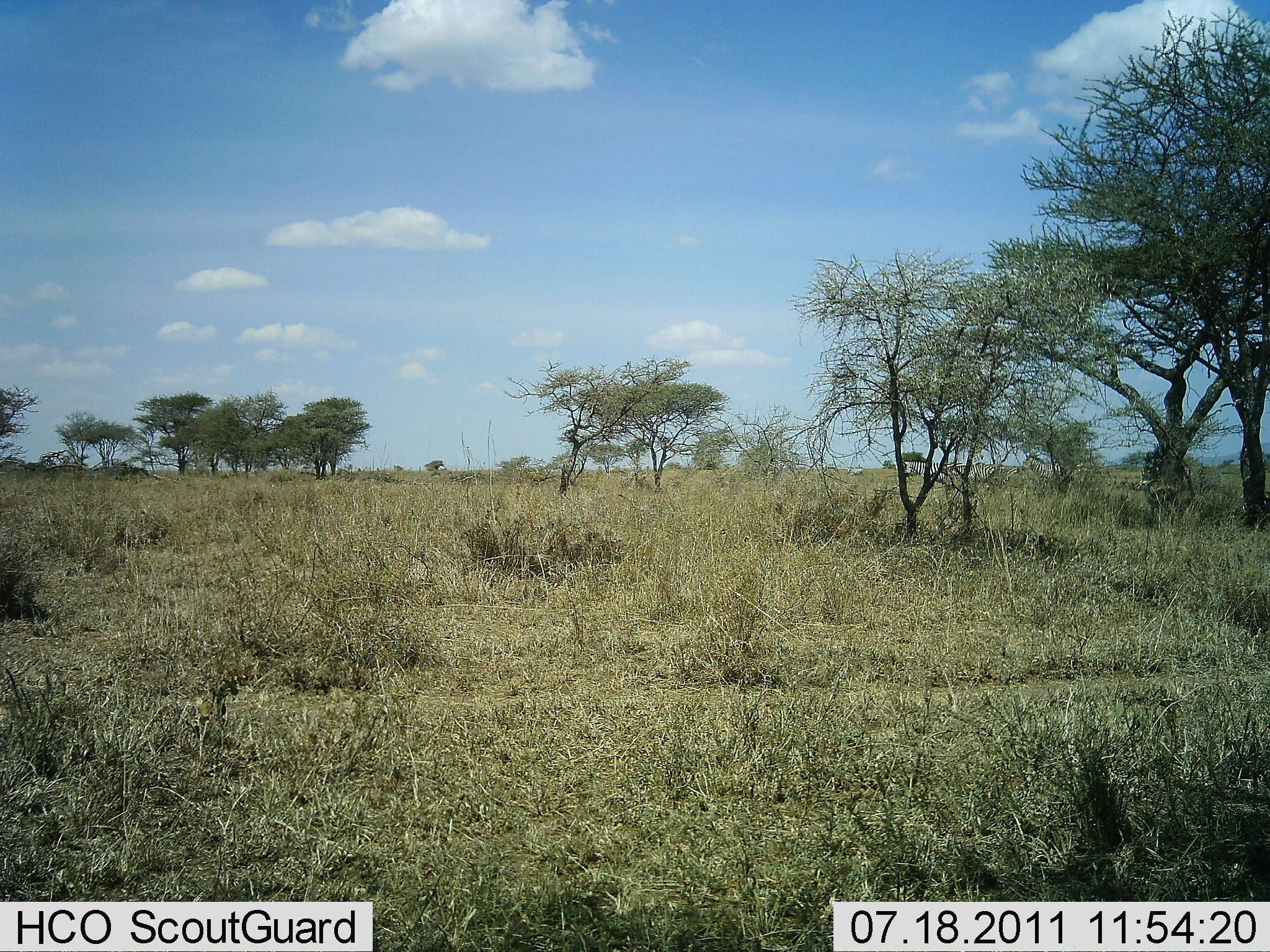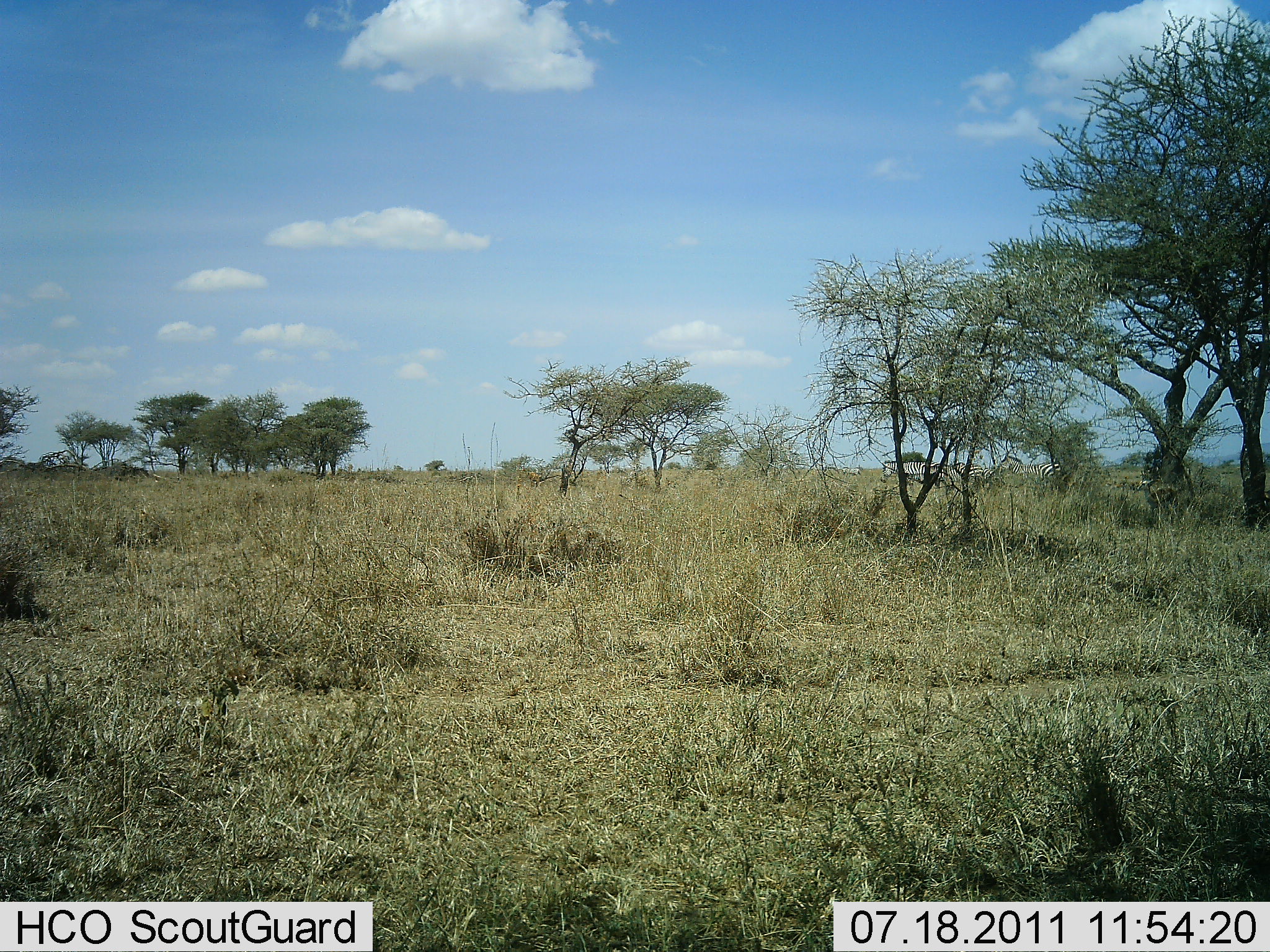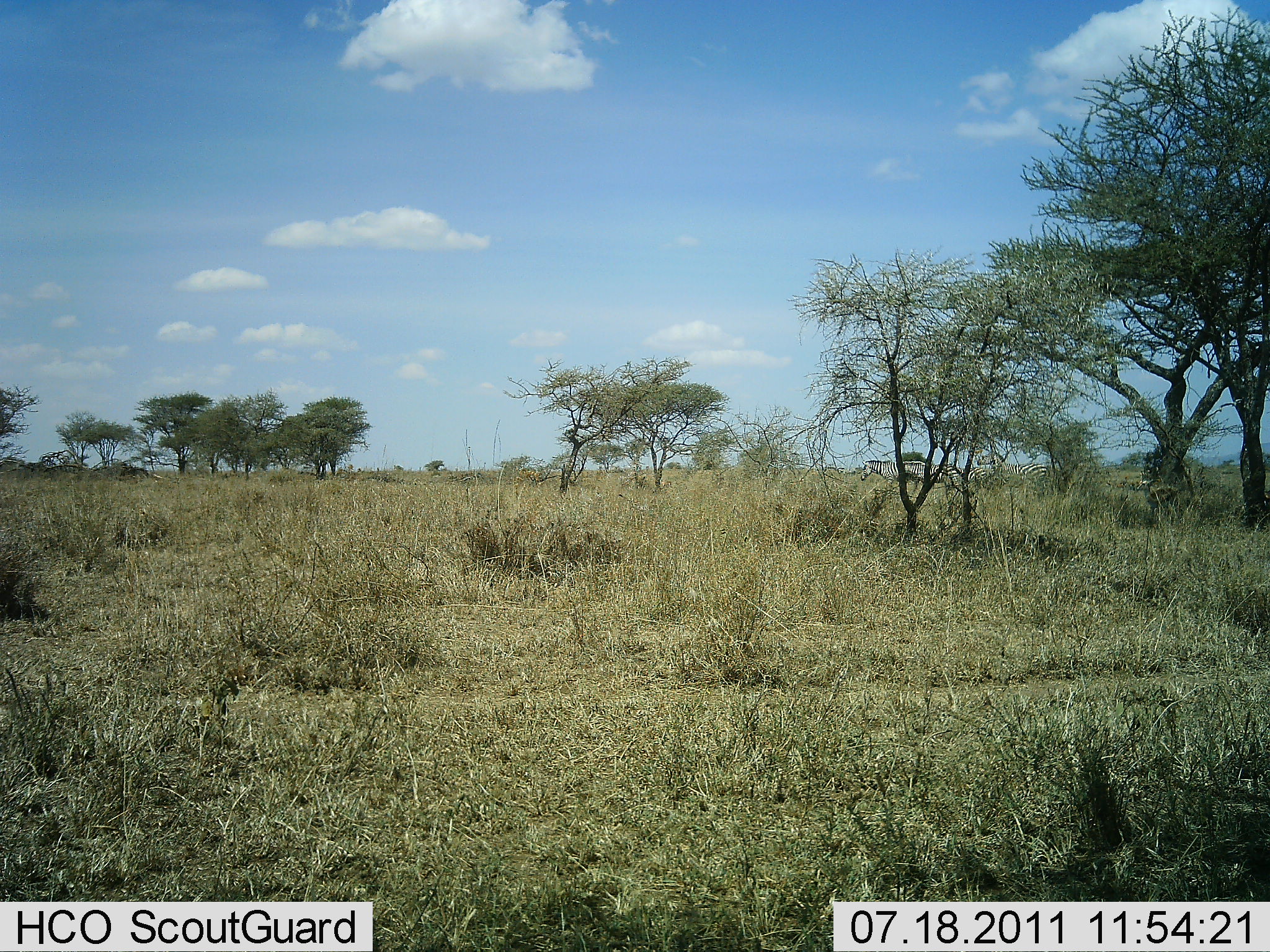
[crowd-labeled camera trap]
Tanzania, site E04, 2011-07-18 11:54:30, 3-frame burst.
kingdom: Animalia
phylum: Chordata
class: Mammalia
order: Perissodactyla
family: Equidae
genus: Equus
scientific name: Equus quagga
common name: plains zebra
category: zebra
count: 3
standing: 0%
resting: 0%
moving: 100%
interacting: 0%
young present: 0%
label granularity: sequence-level